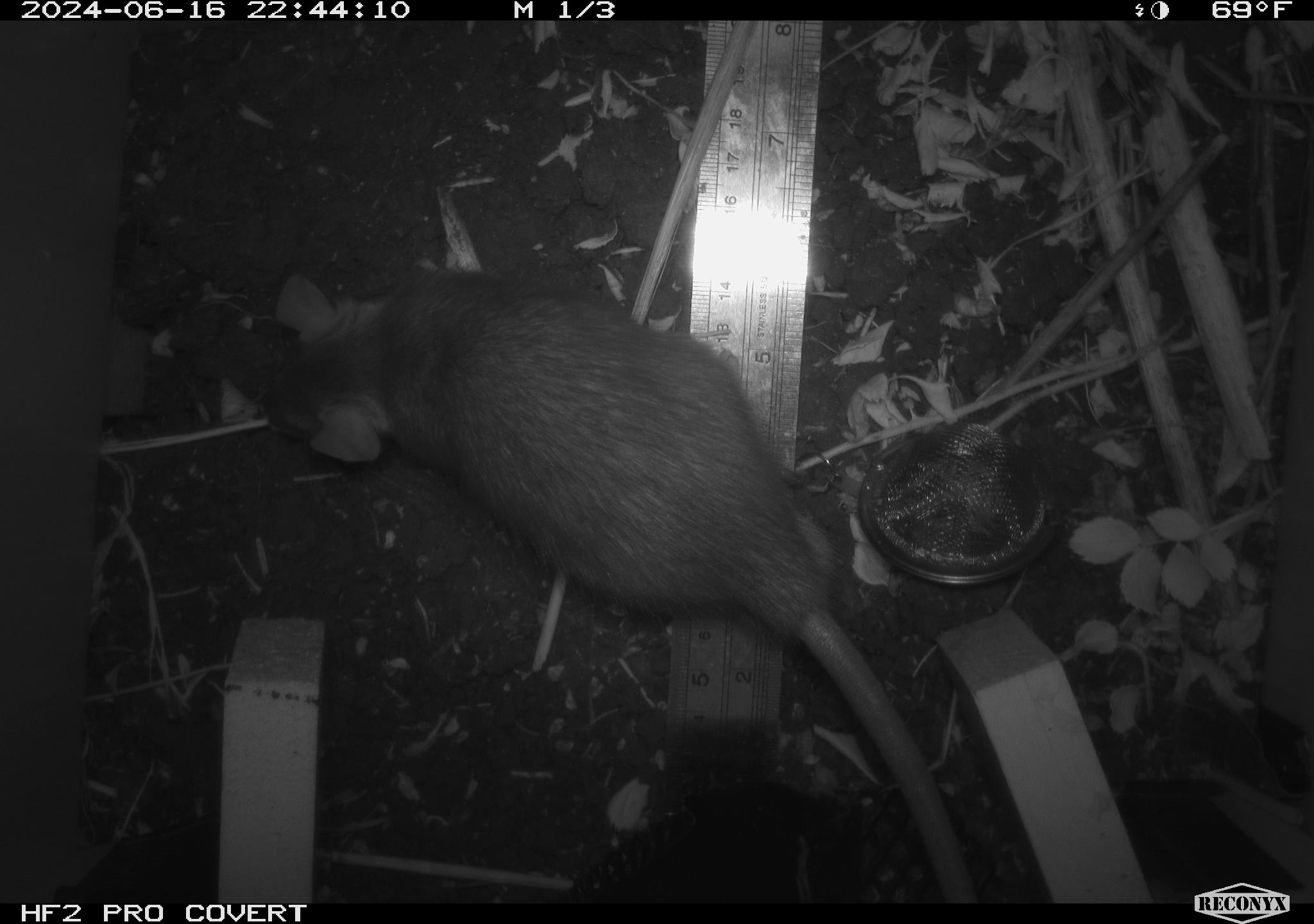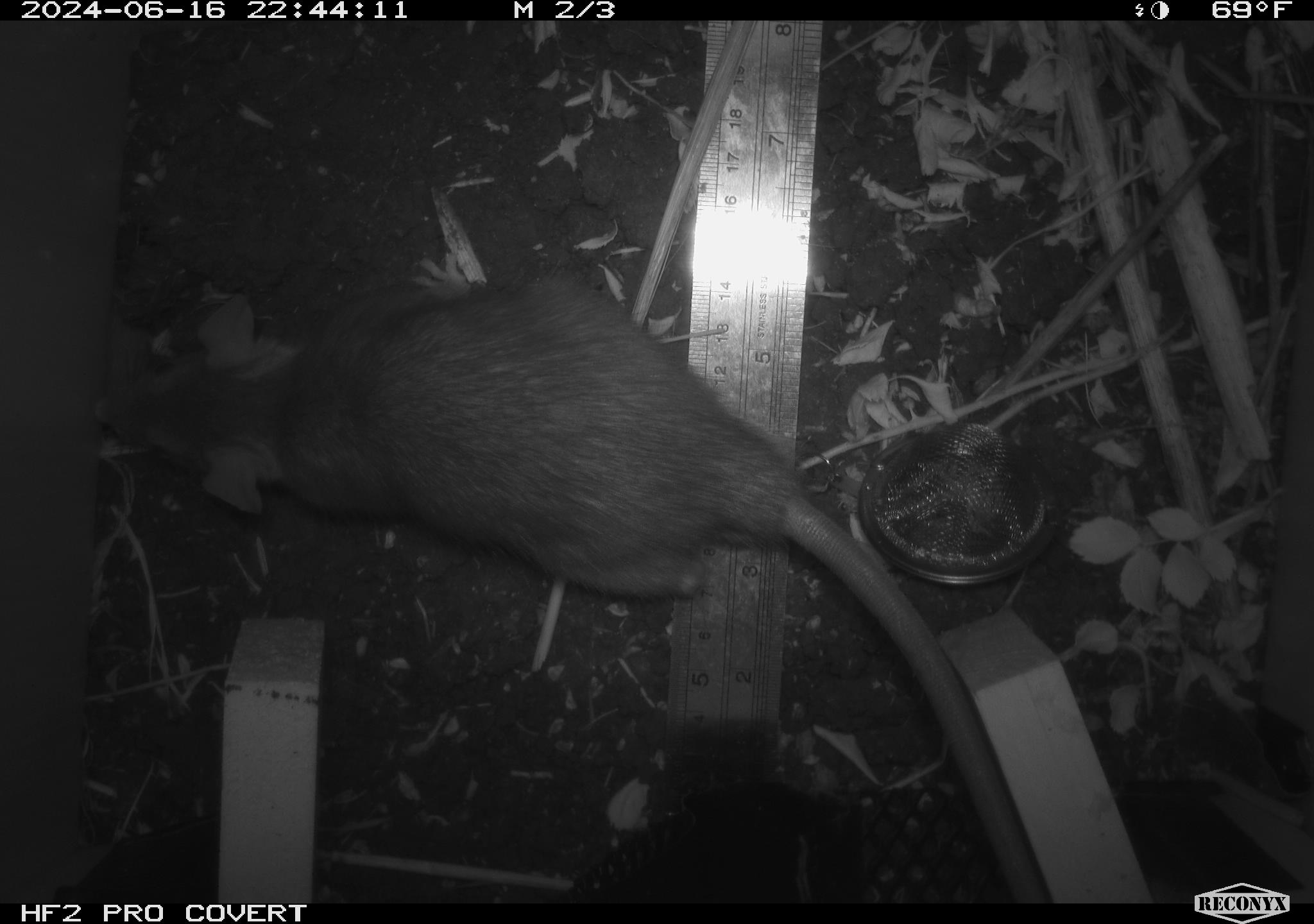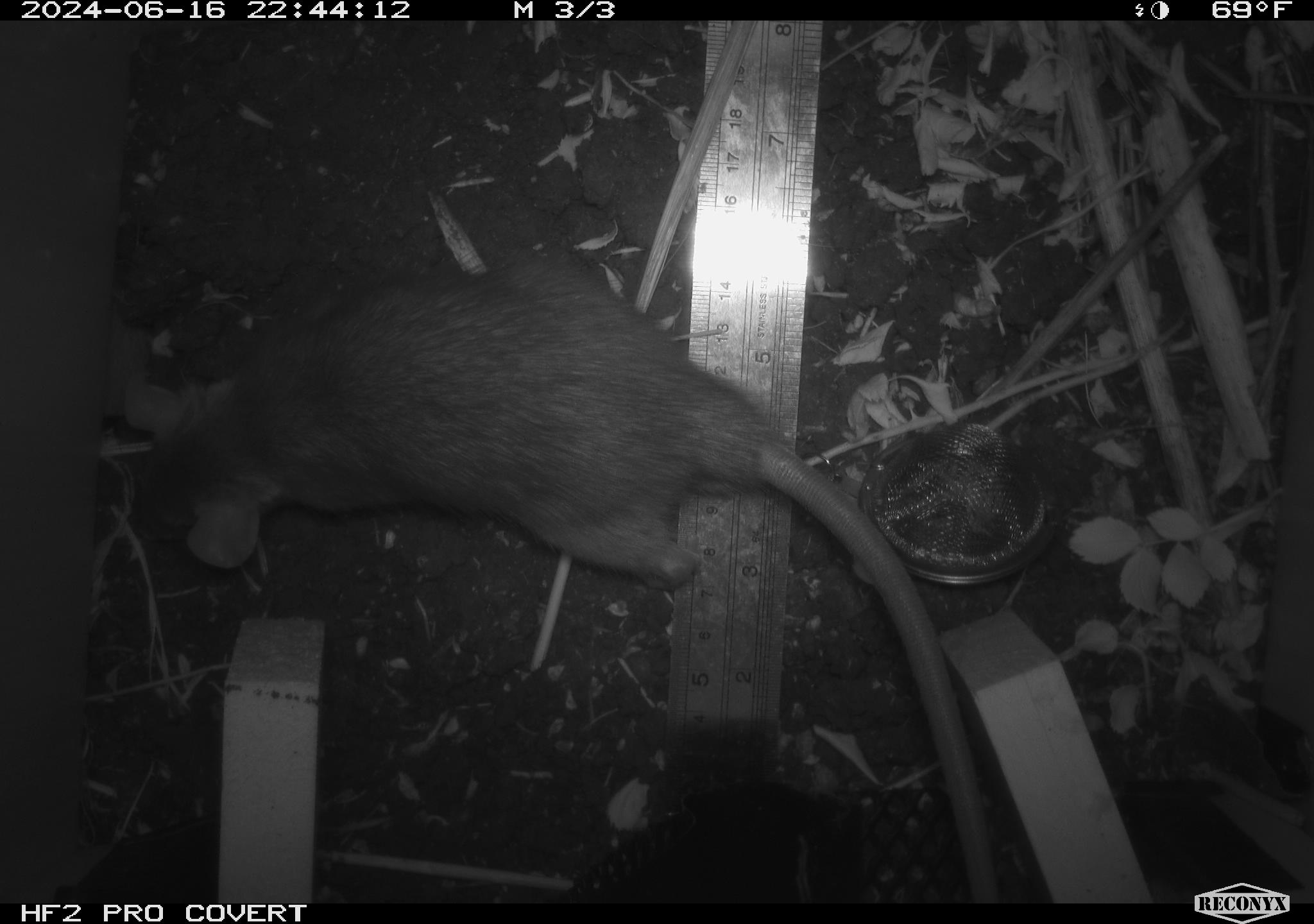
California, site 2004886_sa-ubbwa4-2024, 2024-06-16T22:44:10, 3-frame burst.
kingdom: Animalia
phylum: Chordata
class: Mammalia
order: Rodentia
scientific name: Rodentia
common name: woodrat or rat or mouse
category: woodrat or rat or mouse species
Woodrat or rat or mouse species (woodrat or rat or mouse) (Rodentia).